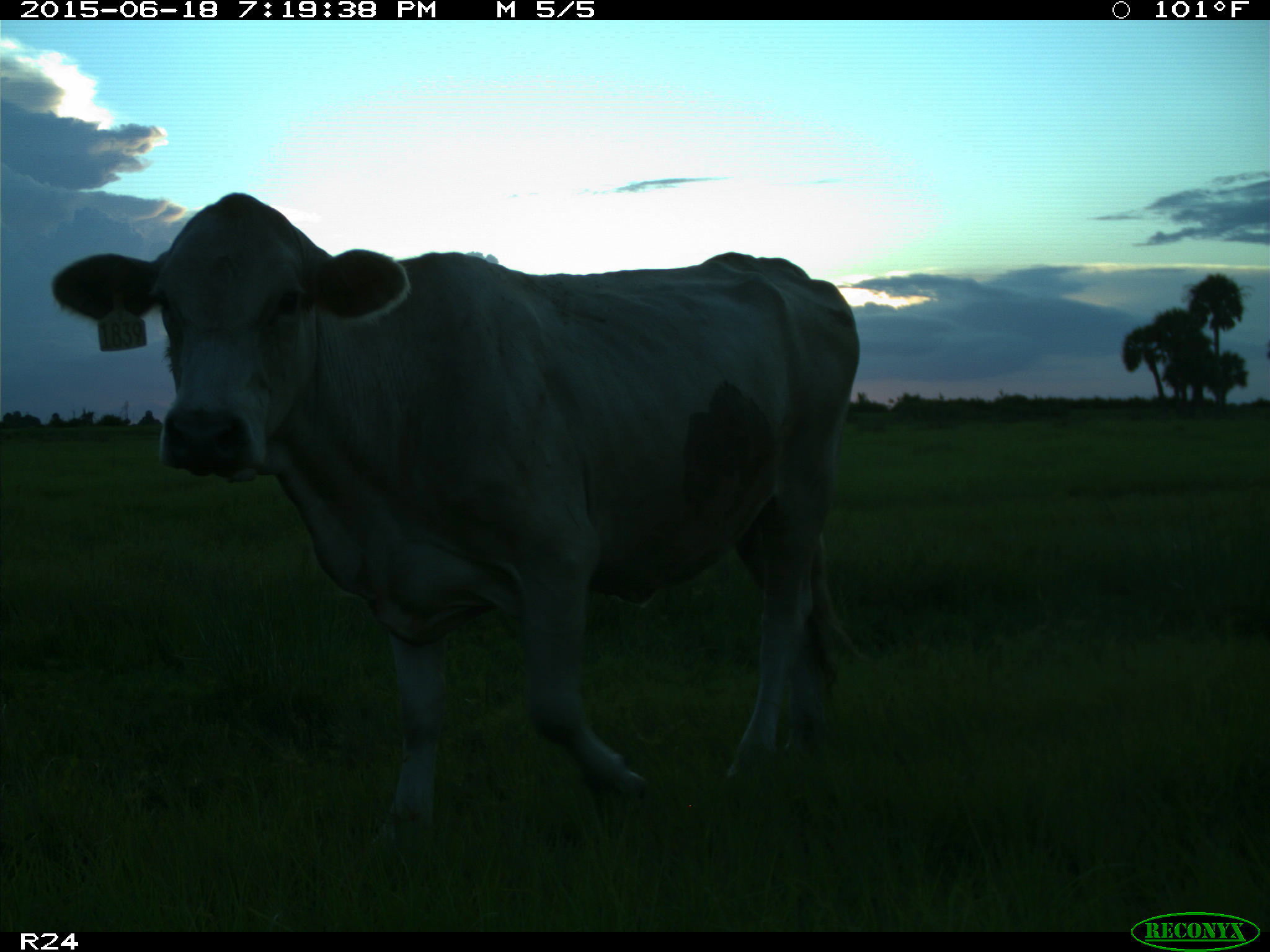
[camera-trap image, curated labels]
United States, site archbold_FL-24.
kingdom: Animalia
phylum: Chordata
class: Mammalia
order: Artiodactyla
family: Bovidae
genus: Bos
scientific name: Bos taurus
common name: domestic cow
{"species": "Bos taurus (domestic cow)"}